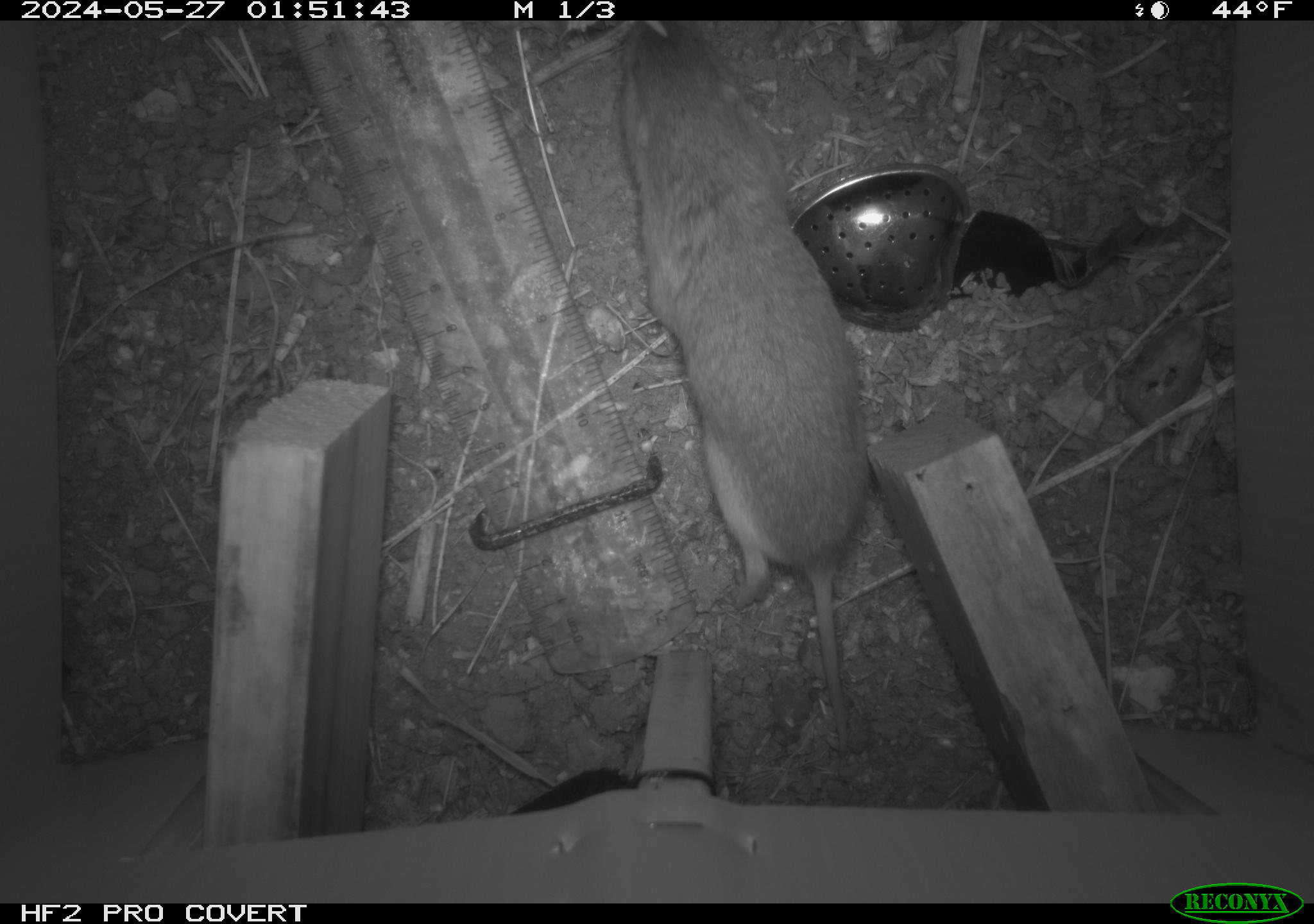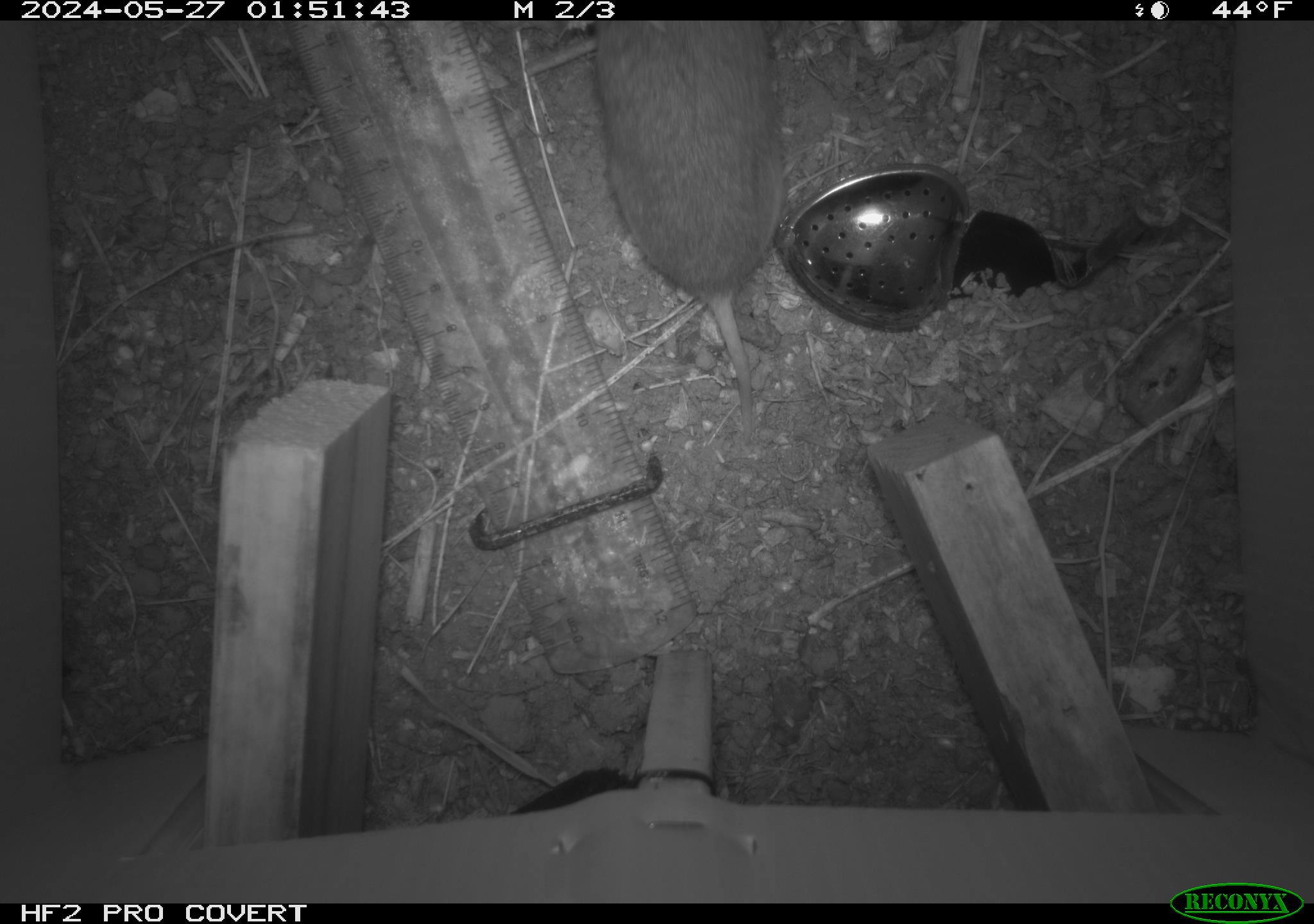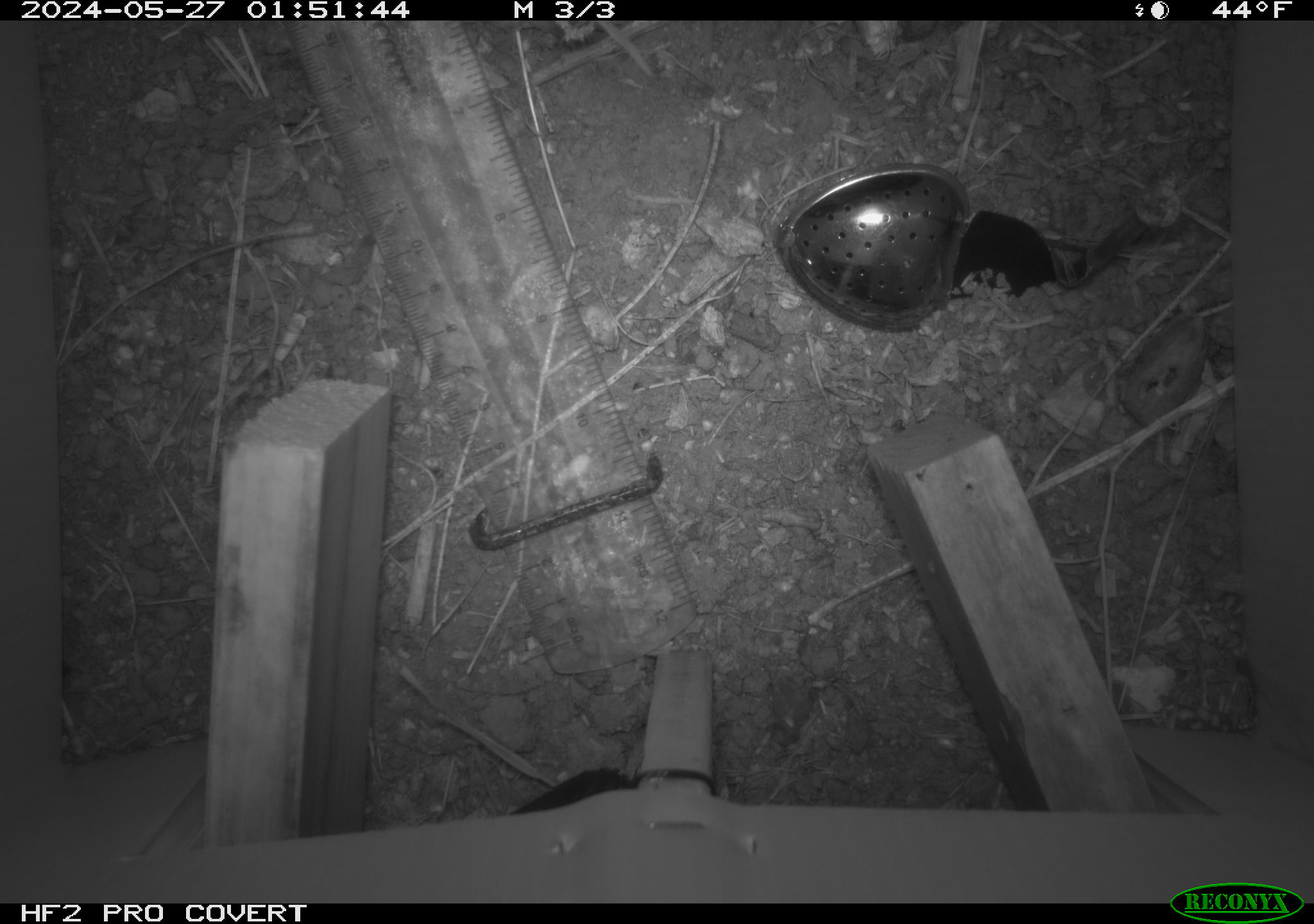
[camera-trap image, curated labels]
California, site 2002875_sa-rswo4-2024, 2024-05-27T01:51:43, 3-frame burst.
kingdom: Animalia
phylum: Chordata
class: Mammalia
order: Rodentia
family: Geomyidae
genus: Thomomys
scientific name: Thomomys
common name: smooth-toothed pocket gophers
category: thomomys species